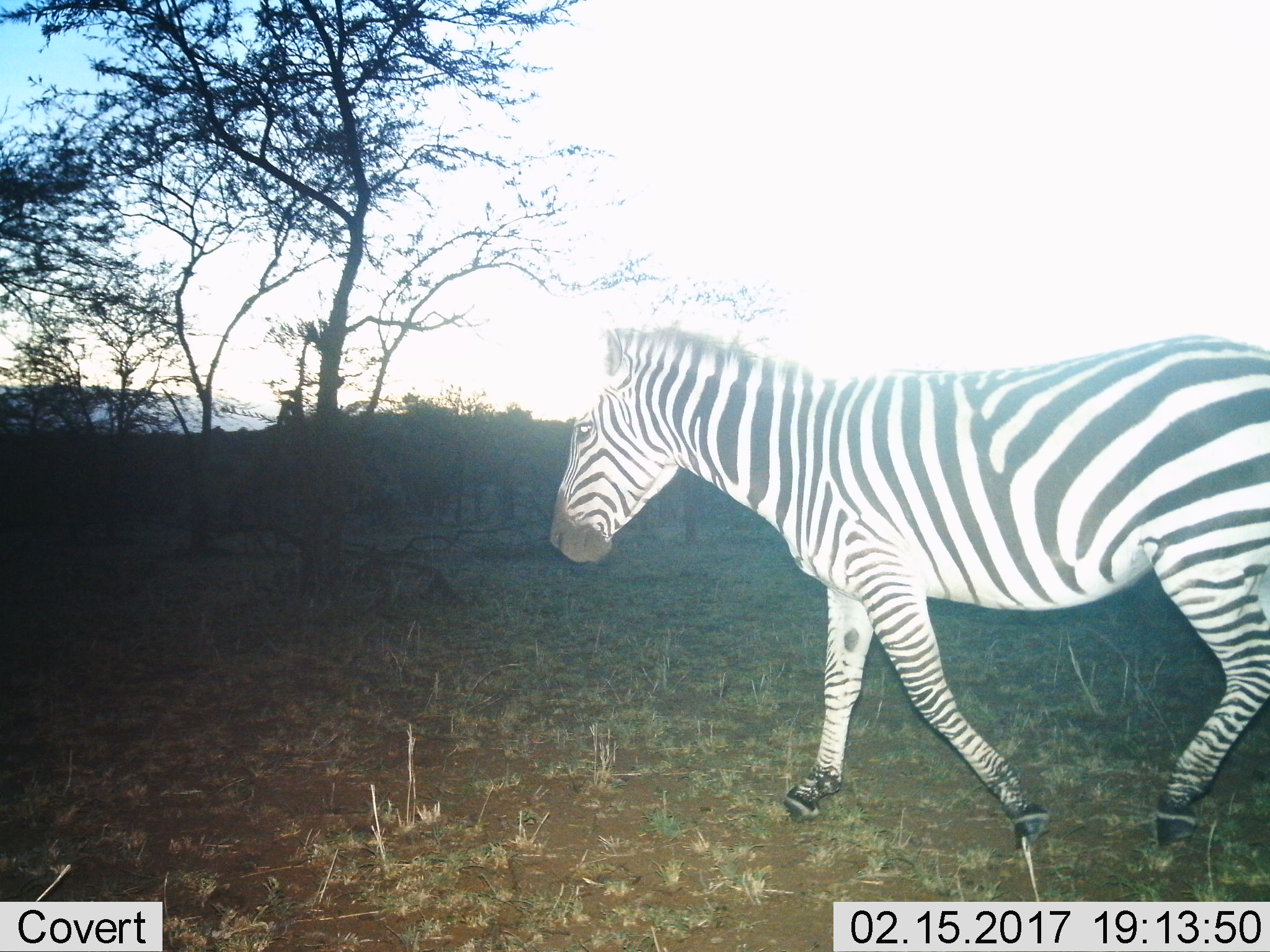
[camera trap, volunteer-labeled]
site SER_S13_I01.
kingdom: Animalia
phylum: Chordata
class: Mammalia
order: Perissodactyla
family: Equidae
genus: Equus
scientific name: Equus quagga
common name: plains zebra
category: zebraplains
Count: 1.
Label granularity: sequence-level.